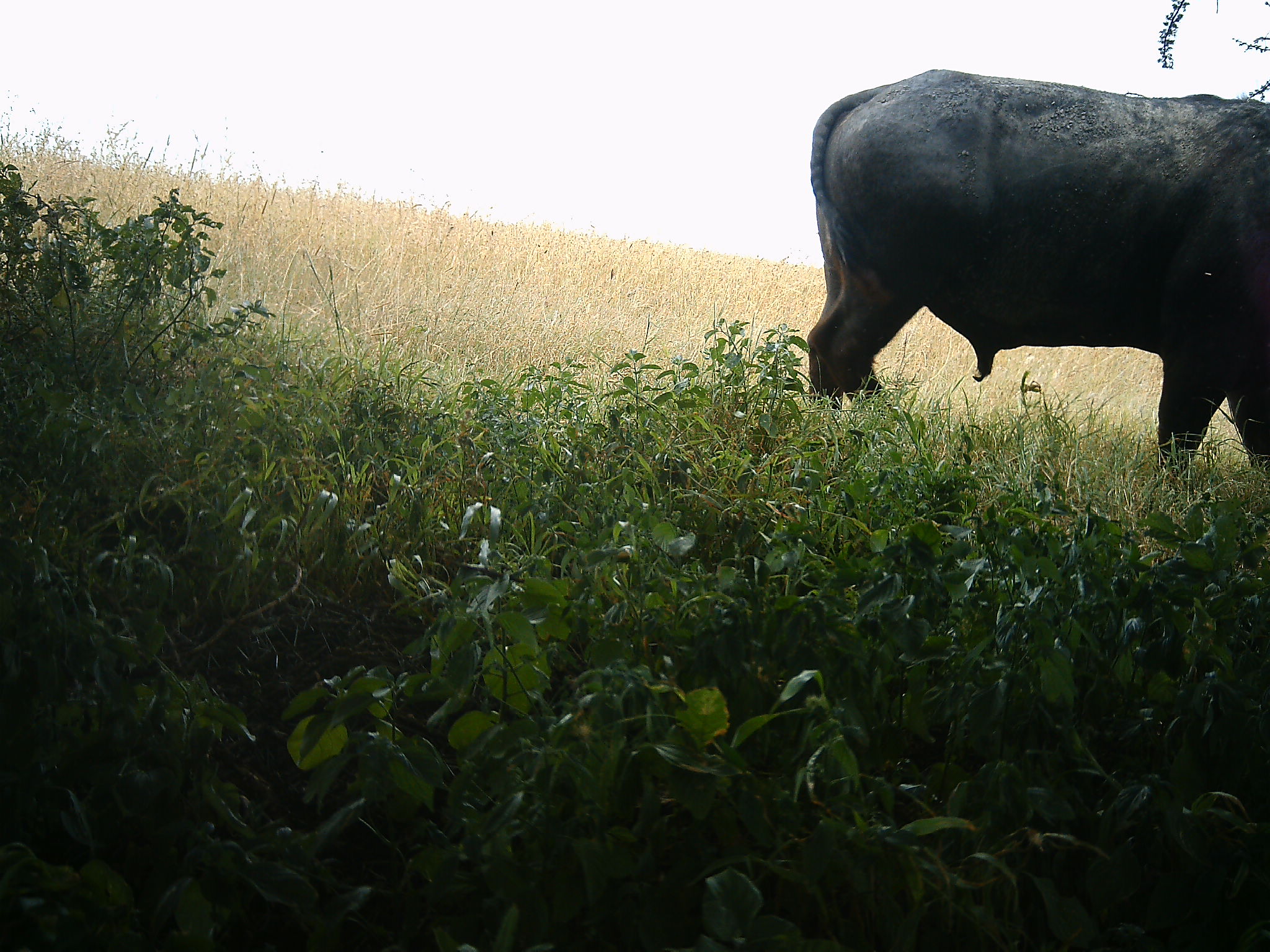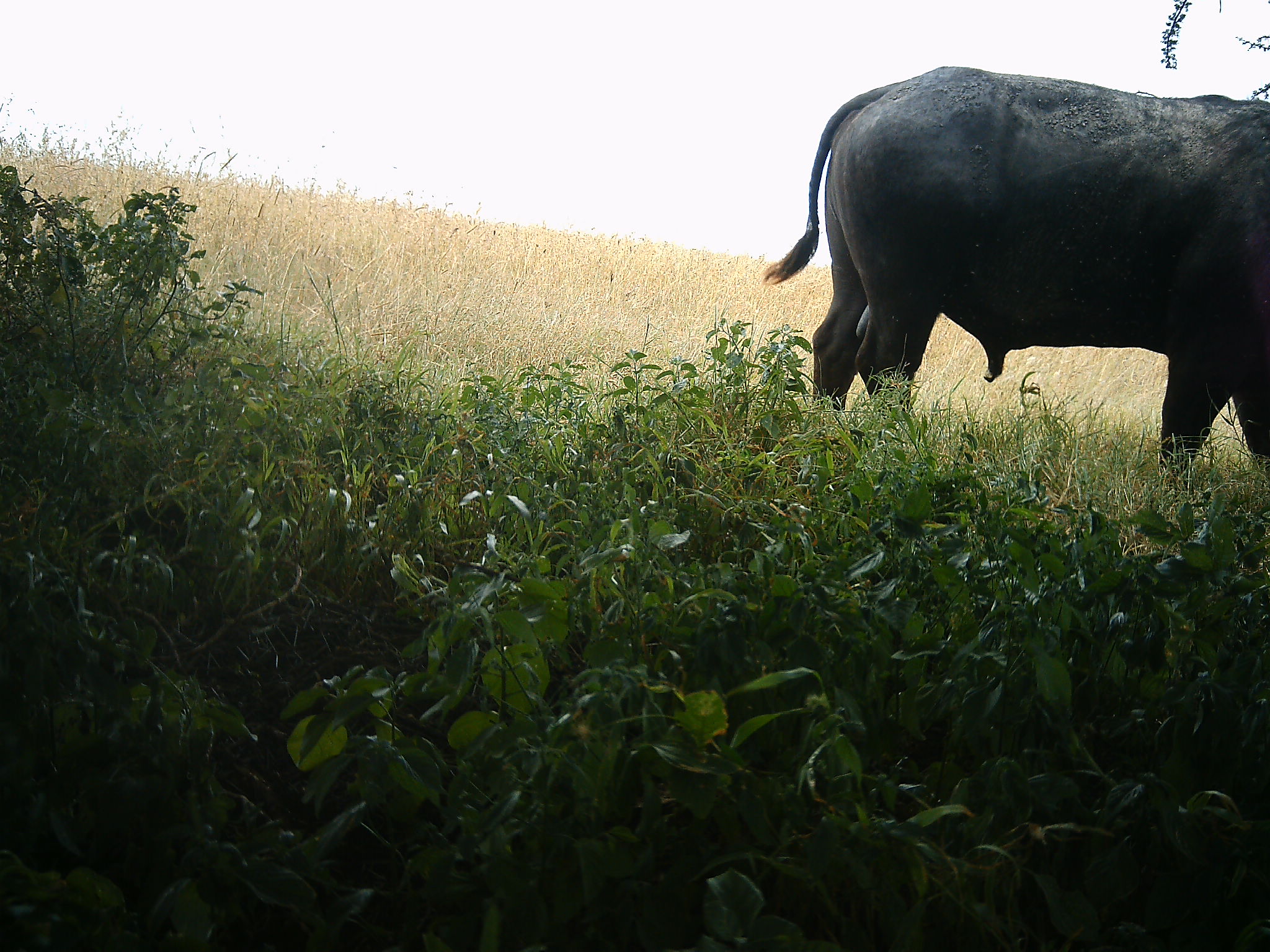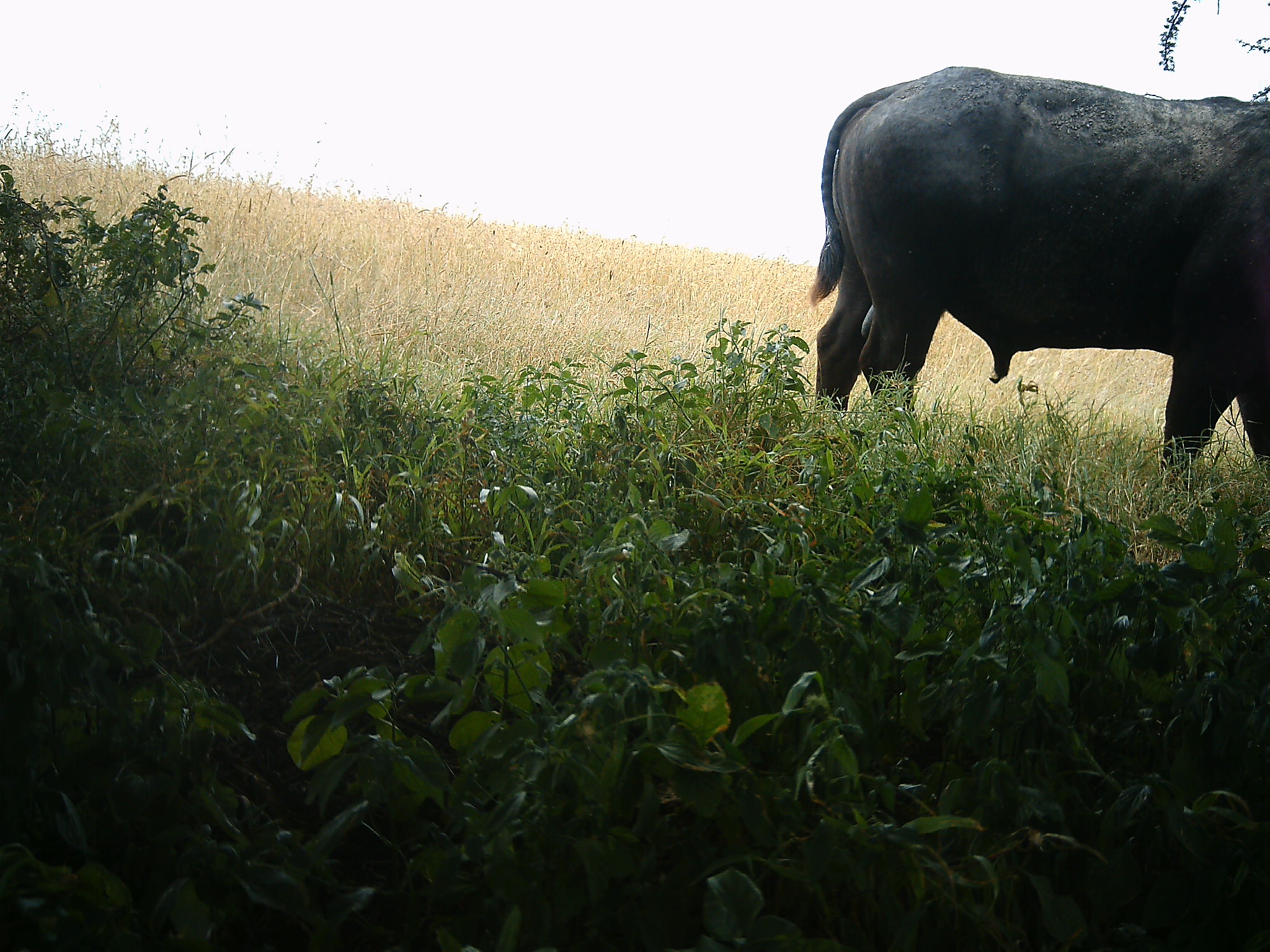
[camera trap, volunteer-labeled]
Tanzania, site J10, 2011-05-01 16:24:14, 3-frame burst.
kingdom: Animalia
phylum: Chordata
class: Mammalia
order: Artiodactyla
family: Bovidae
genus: Syncerus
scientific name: Syncerus caffer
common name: cape buffalo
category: buffalo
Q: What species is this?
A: Buffalo (cape buffalo) (Syncerus caffer).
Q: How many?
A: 1.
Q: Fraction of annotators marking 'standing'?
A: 100%.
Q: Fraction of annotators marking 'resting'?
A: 0%.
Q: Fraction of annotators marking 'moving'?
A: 0%.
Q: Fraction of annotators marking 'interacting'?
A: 0%.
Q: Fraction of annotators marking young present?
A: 0%.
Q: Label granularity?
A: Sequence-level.